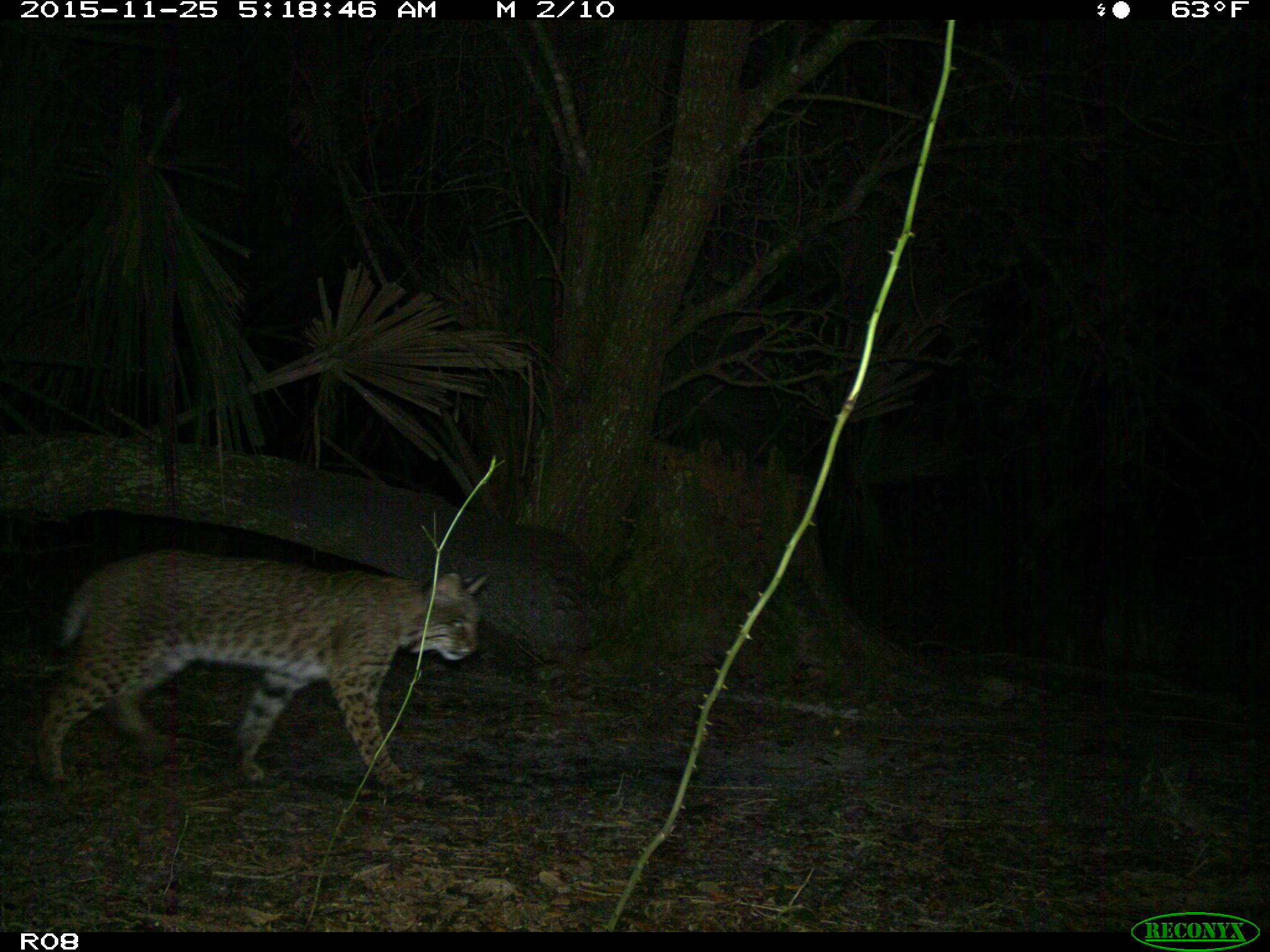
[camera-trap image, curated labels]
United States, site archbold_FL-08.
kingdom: Animalia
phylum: Chordata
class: Mammalia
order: Carnivora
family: Felidae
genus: Lynx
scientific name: Lynx rufus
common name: bobcat